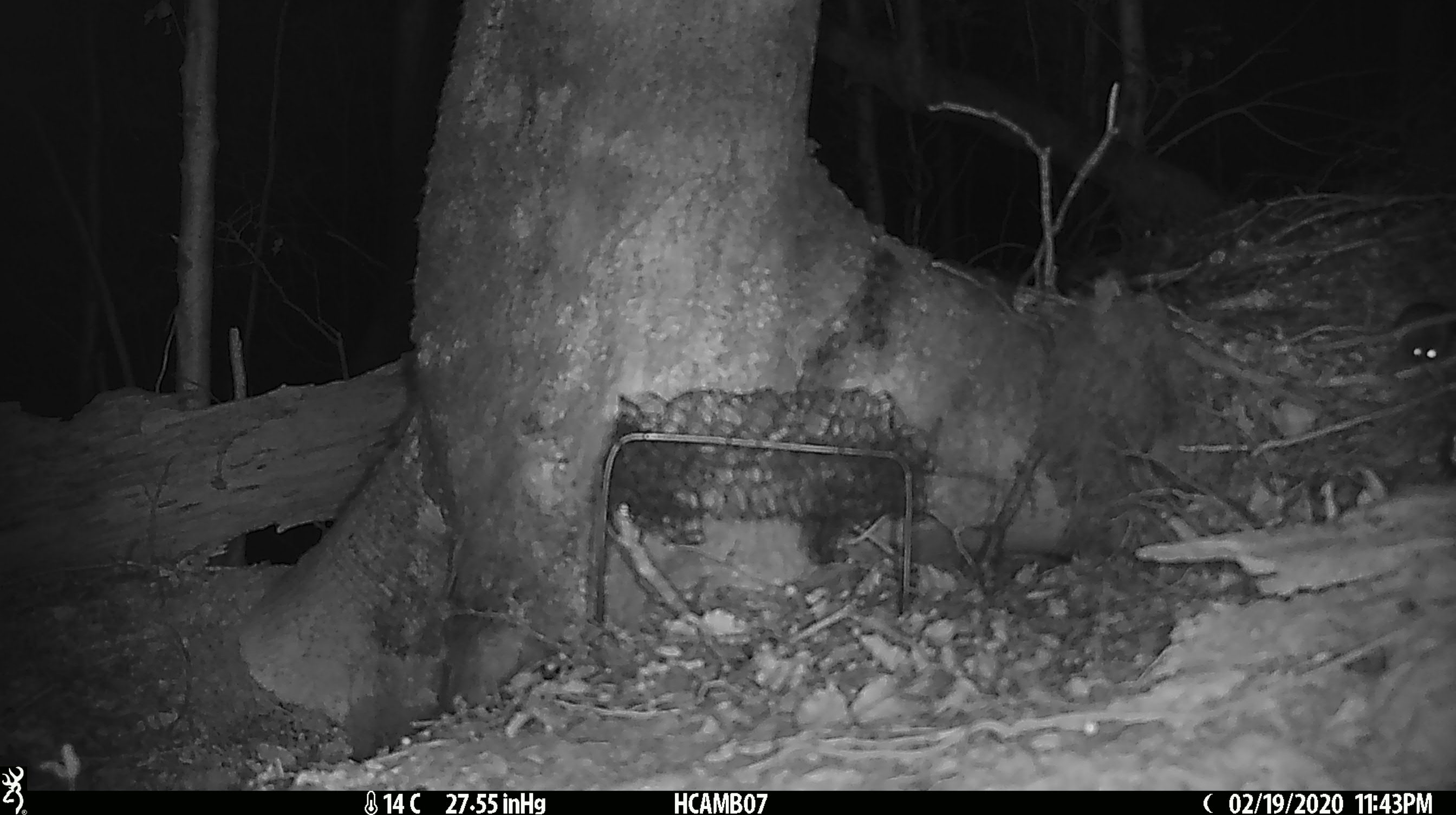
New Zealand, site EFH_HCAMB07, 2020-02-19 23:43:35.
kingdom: Animalia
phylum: Chordata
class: Mammalia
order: Rodentia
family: Muridae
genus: Mus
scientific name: Mus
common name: mouse